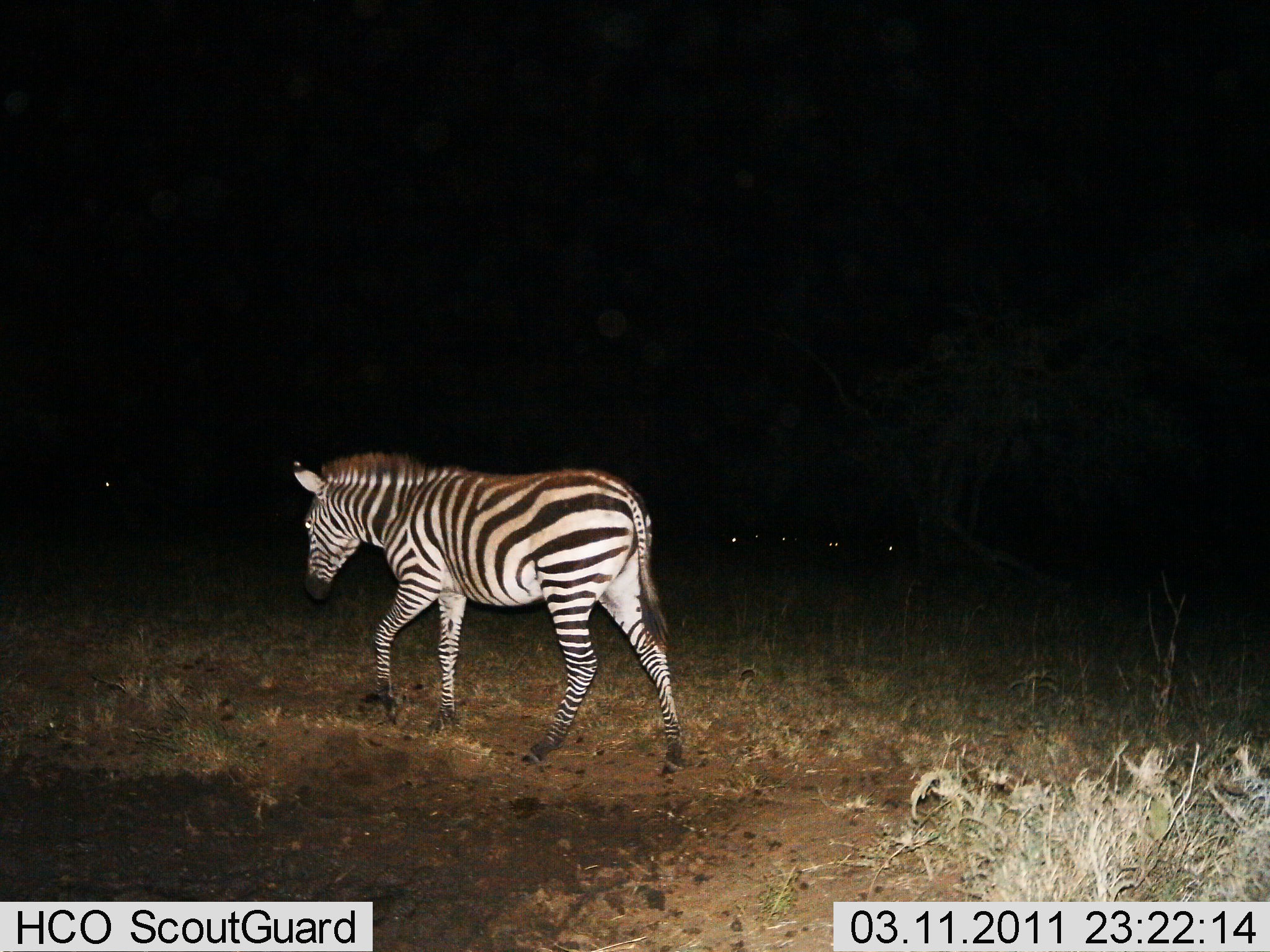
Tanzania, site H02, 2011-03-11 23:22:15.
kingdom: Animalia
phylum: Chordata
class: Mammalia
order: Perissodactyla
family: Equidae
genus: Equus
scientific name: Equus quagga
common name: plains zebra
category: zebra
Zebra (plains zebra) (Equus quagga), count 1. Behavior (volunteer vote fractions): standing 10%, resting 0%, moving 90%, interacting 0%. Young present (vote fraction): 0%. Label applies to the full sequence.